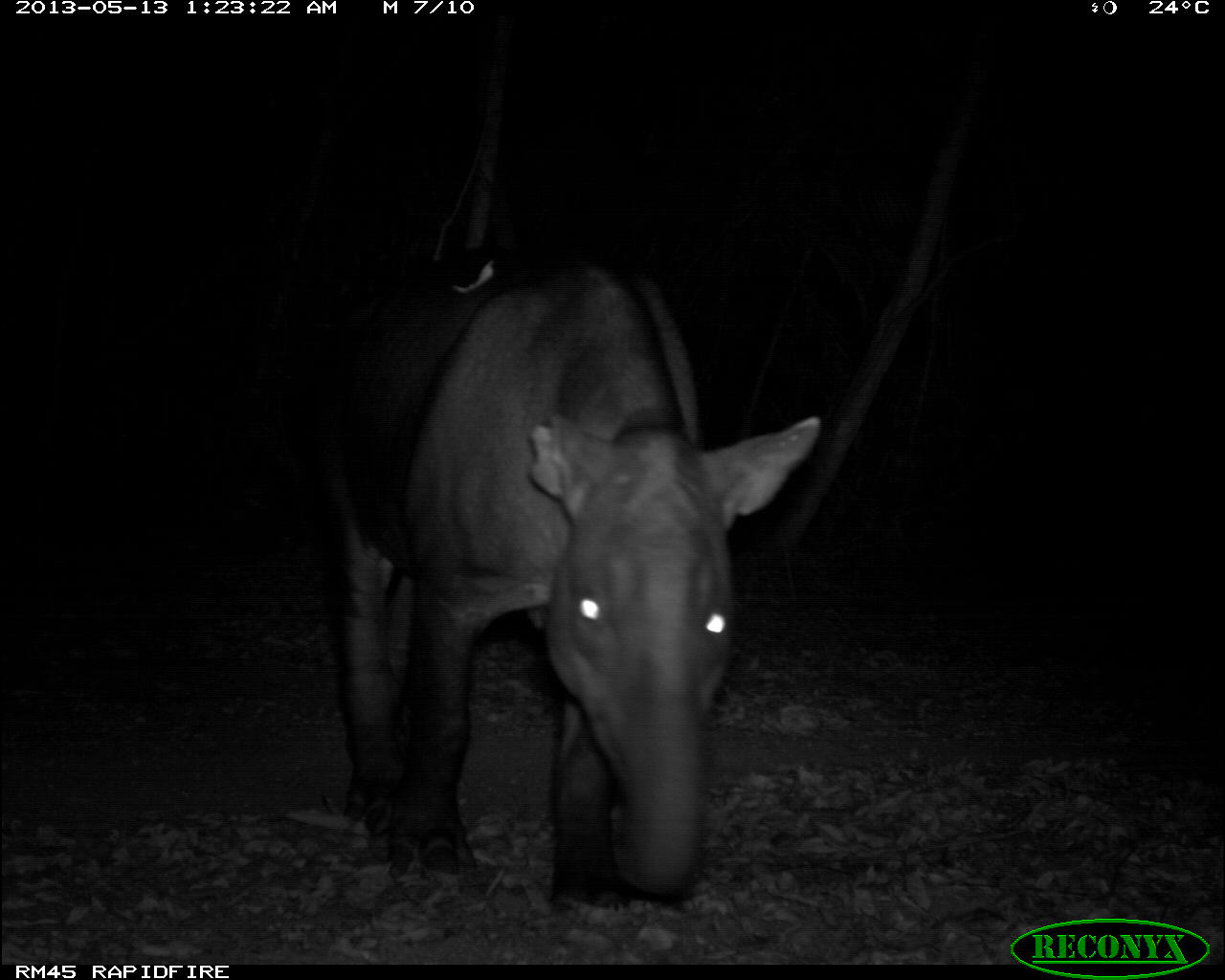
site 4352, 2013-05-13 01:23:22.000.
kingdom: Animalia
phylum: Chordata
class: Mammalia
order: Perissodactyla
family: Tapiridae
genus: Tapirus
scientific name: Tapirus bairdii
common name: baird's tapir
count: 2